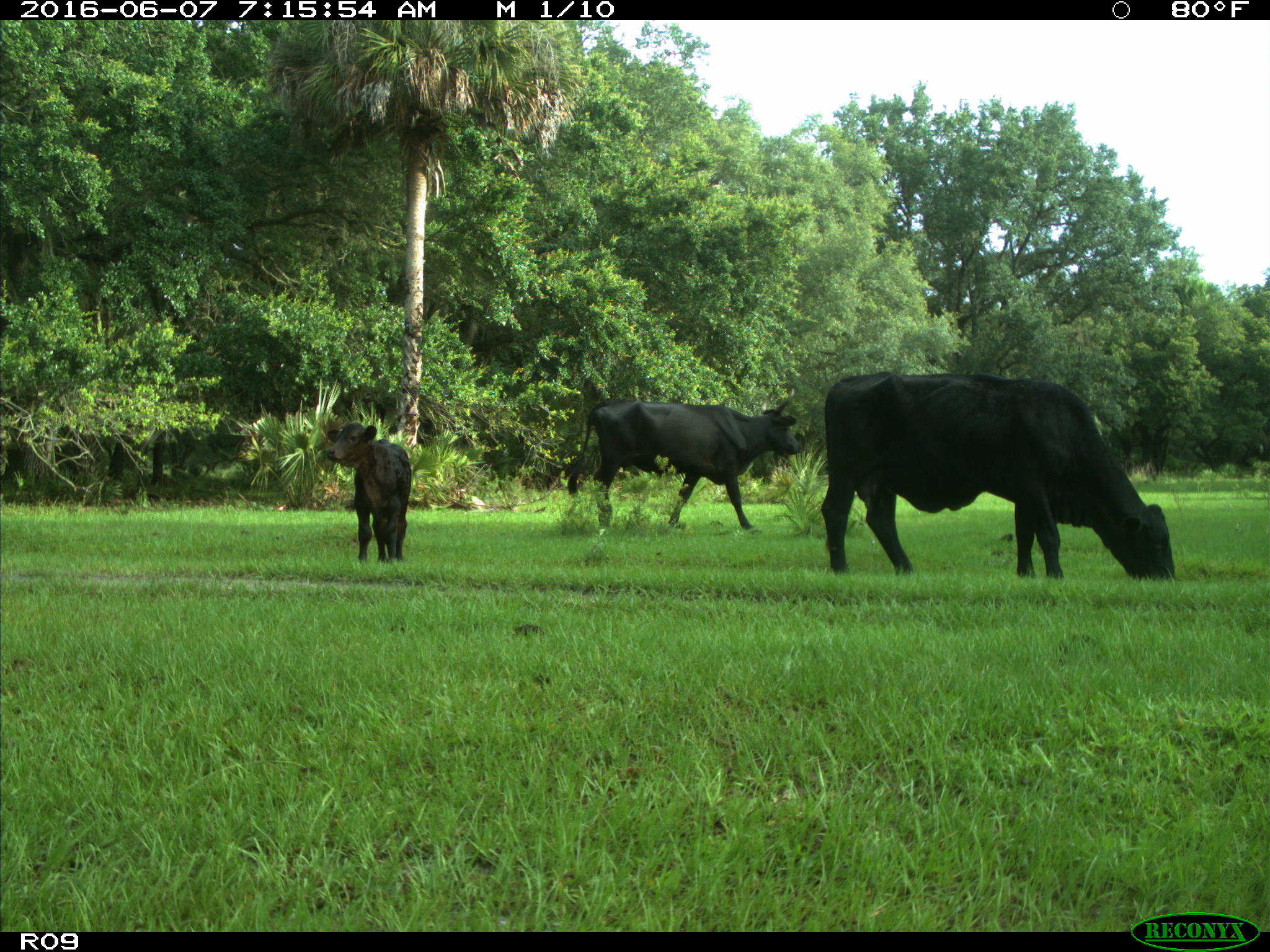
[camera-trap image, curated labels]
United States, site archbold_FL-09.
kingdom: Animalia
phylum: Chordata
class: Mammalia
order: Artiodactyla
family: Bovidae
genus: Bos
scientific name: Bos taurus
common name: domestic cow